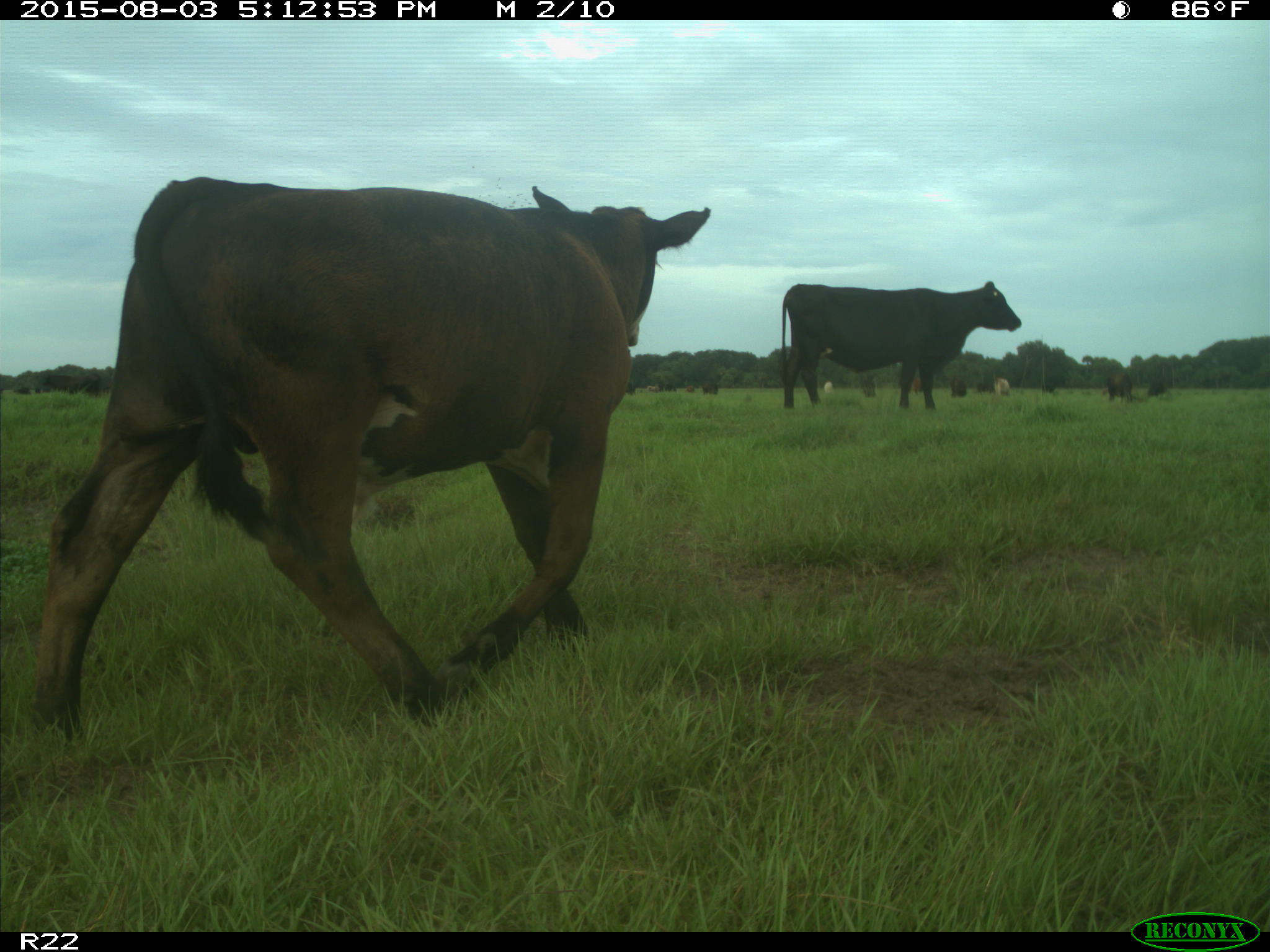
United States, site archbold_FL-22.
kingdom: Animalia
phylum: Chordata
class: Mammalia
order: Artiodactyla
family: Bovidae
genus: Bos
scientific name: Bos taurus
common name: domestic cow